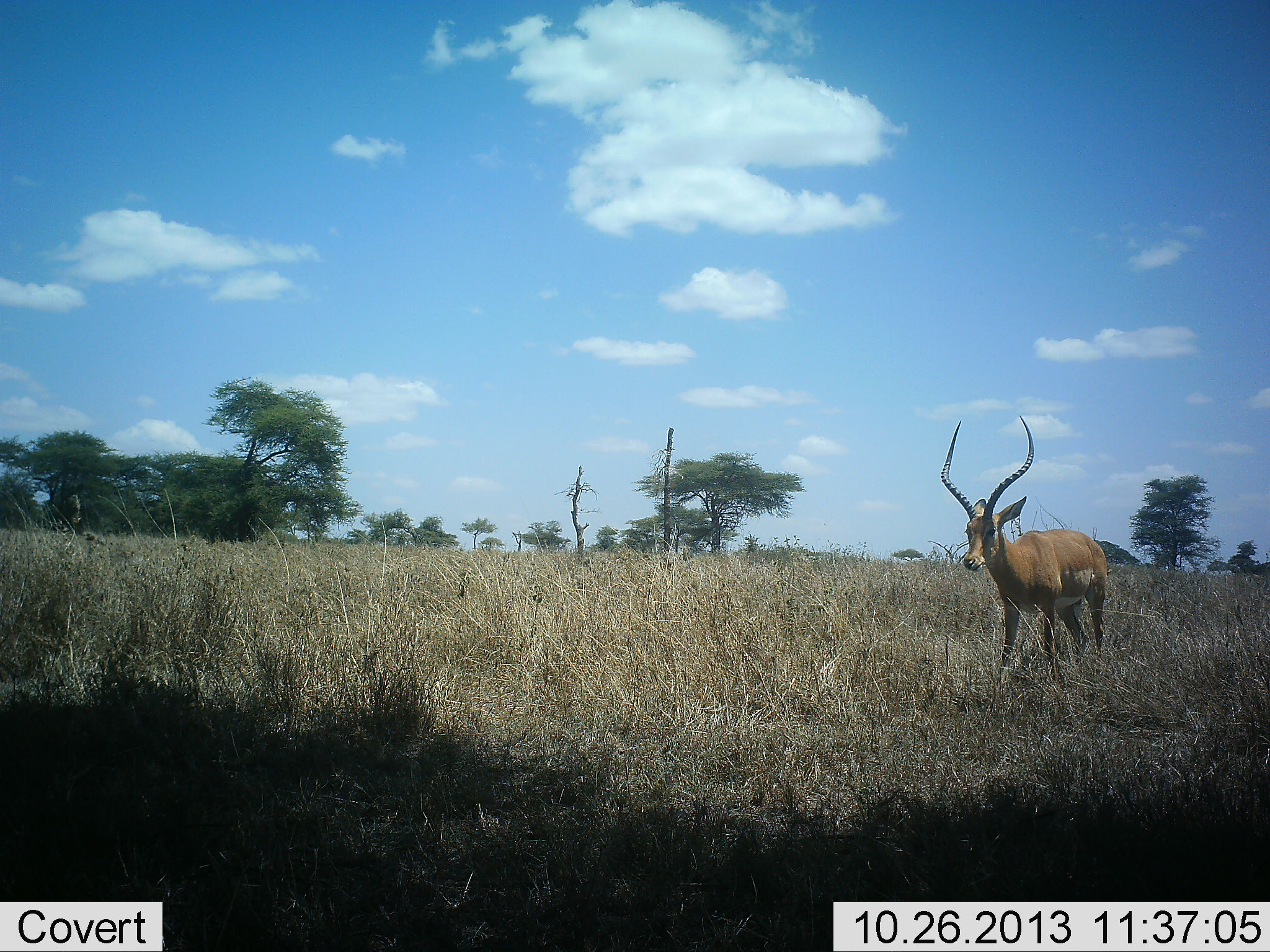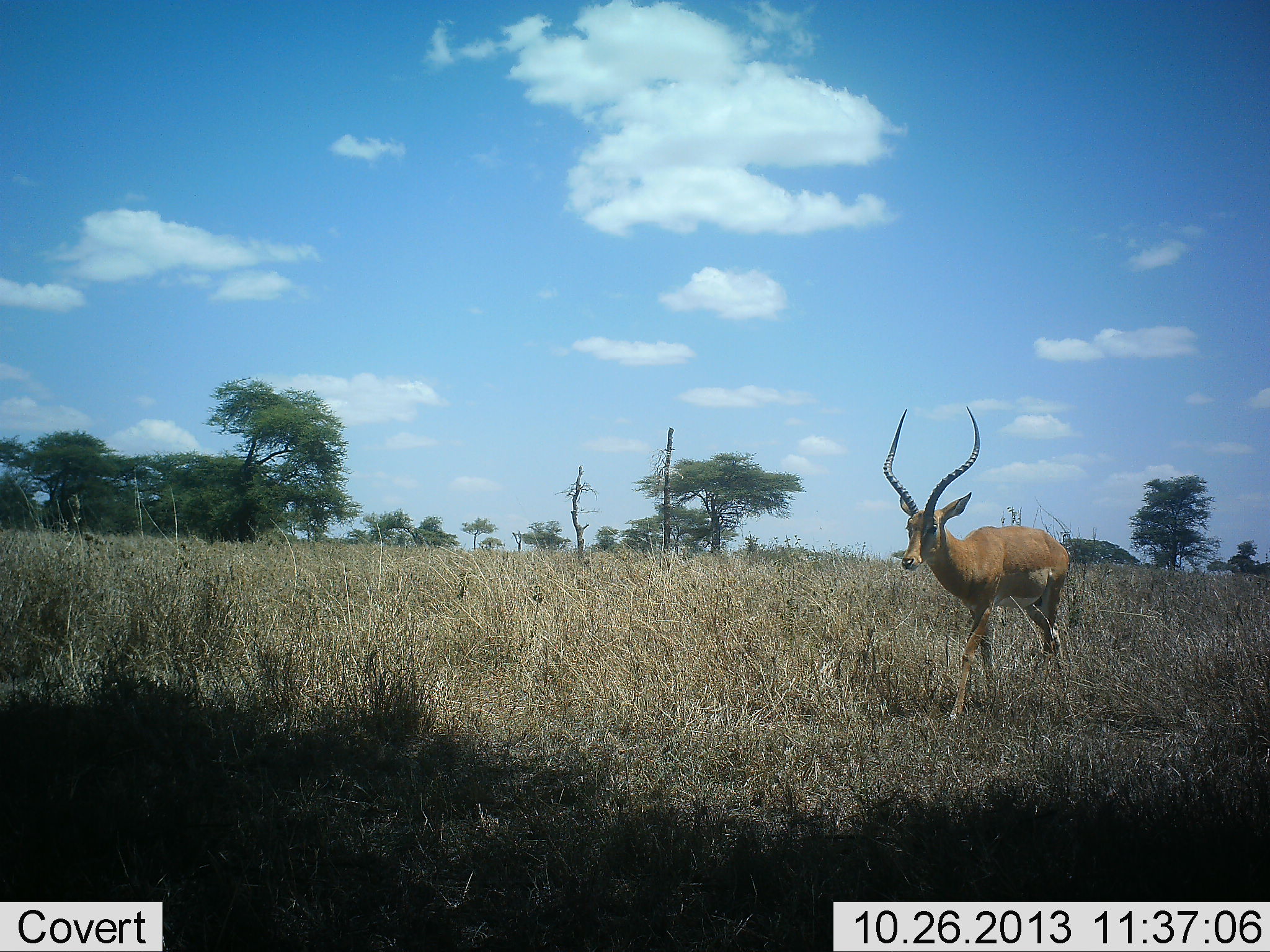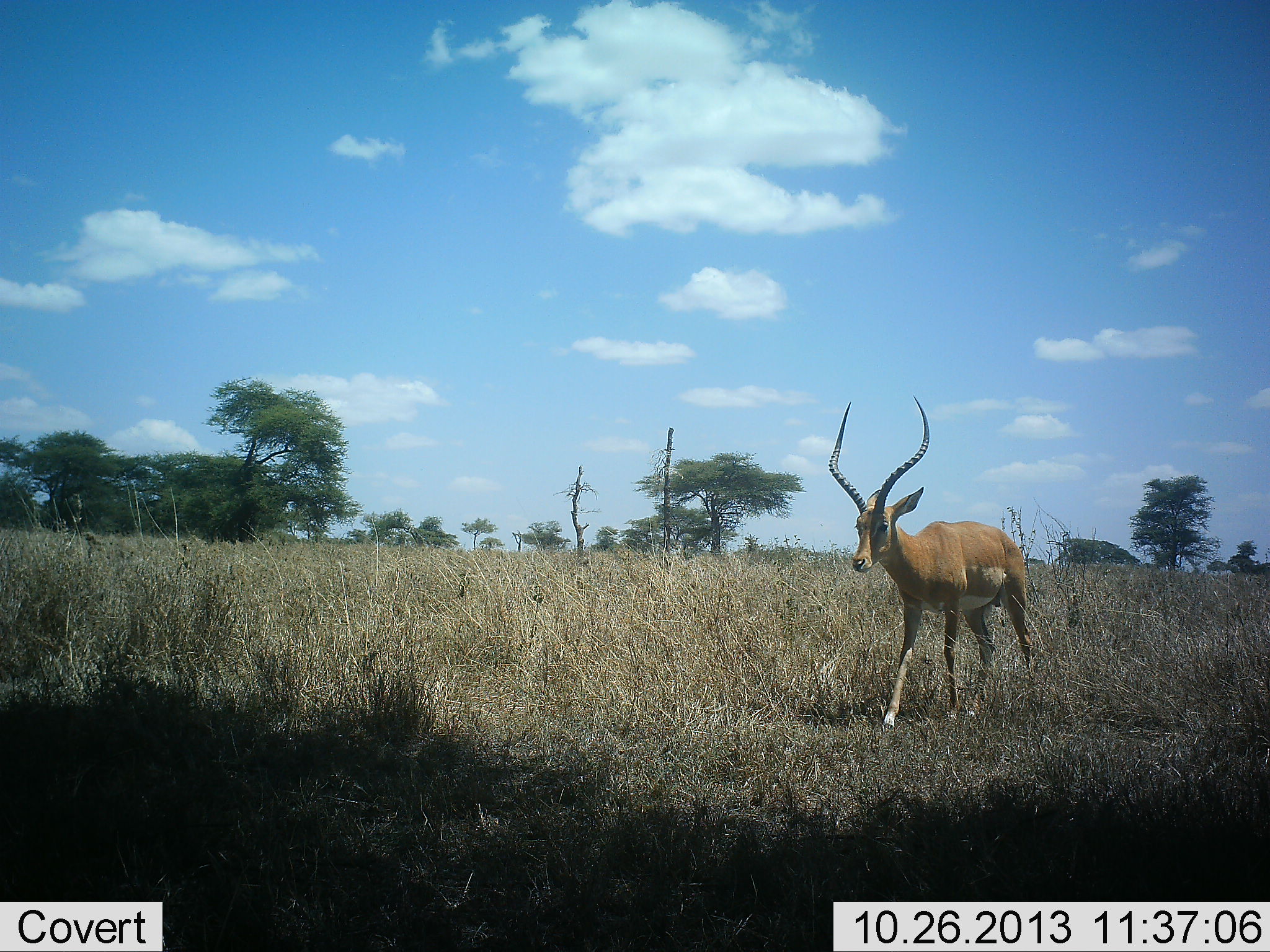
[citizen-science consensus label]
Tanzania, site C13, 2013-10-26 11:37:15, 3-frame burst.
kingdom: Animalia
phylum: Chordata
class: Mammalia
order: Artiodactyla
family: Bovidae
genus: Aepyceros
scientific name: Aepyceros melampus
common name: impala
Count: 1.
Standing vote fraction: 3%.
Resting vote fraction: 0%.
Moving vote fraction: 97%.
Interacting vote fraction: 0%.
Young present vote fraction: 0%.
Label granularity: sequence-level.